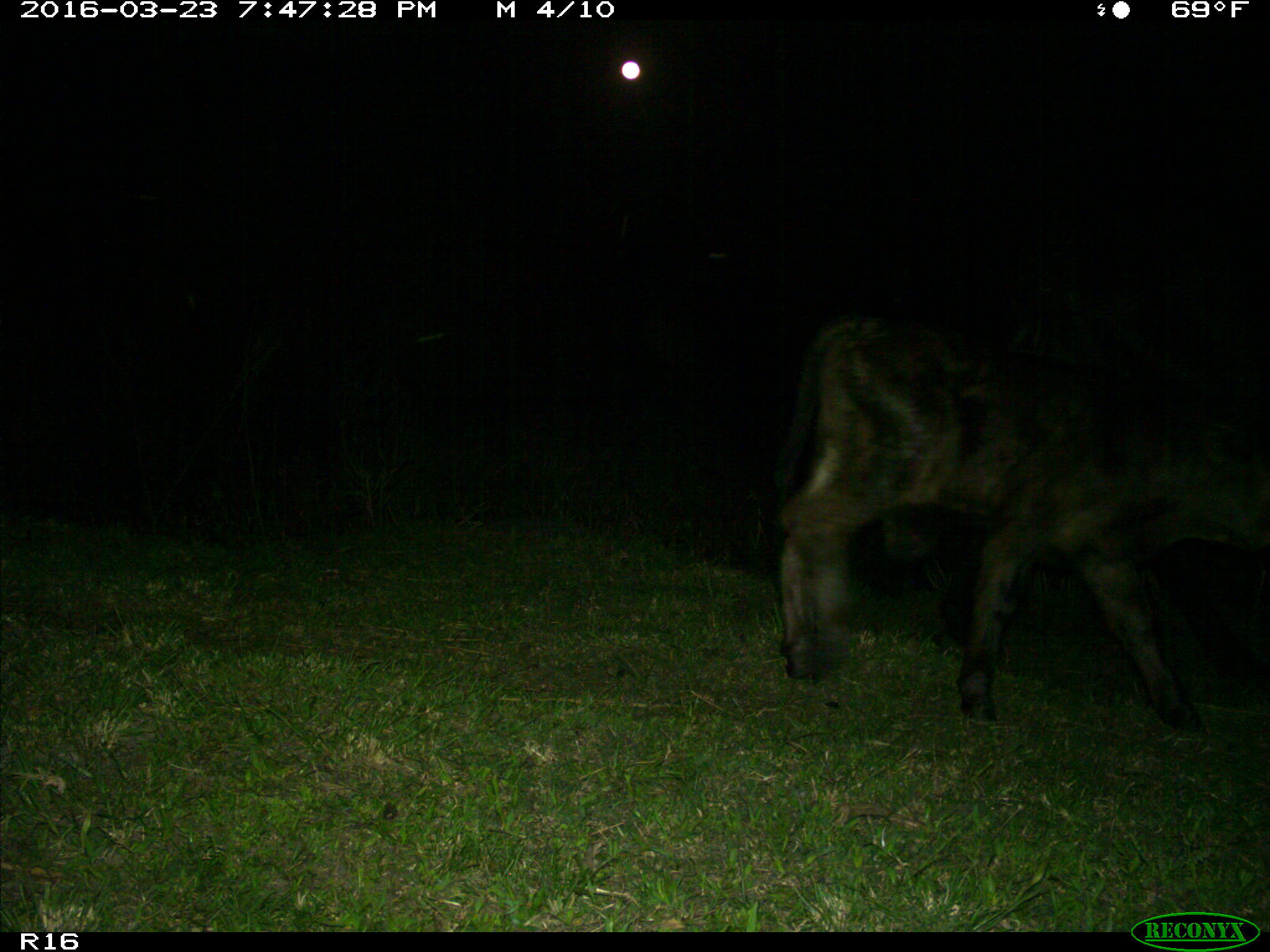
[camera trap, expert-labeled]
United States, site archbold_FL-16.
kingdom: Animalia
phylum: Chordata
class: Mammalia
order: Artiodactyla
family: Bovidae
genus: Bos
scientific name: Bos taurus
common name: domestic cow